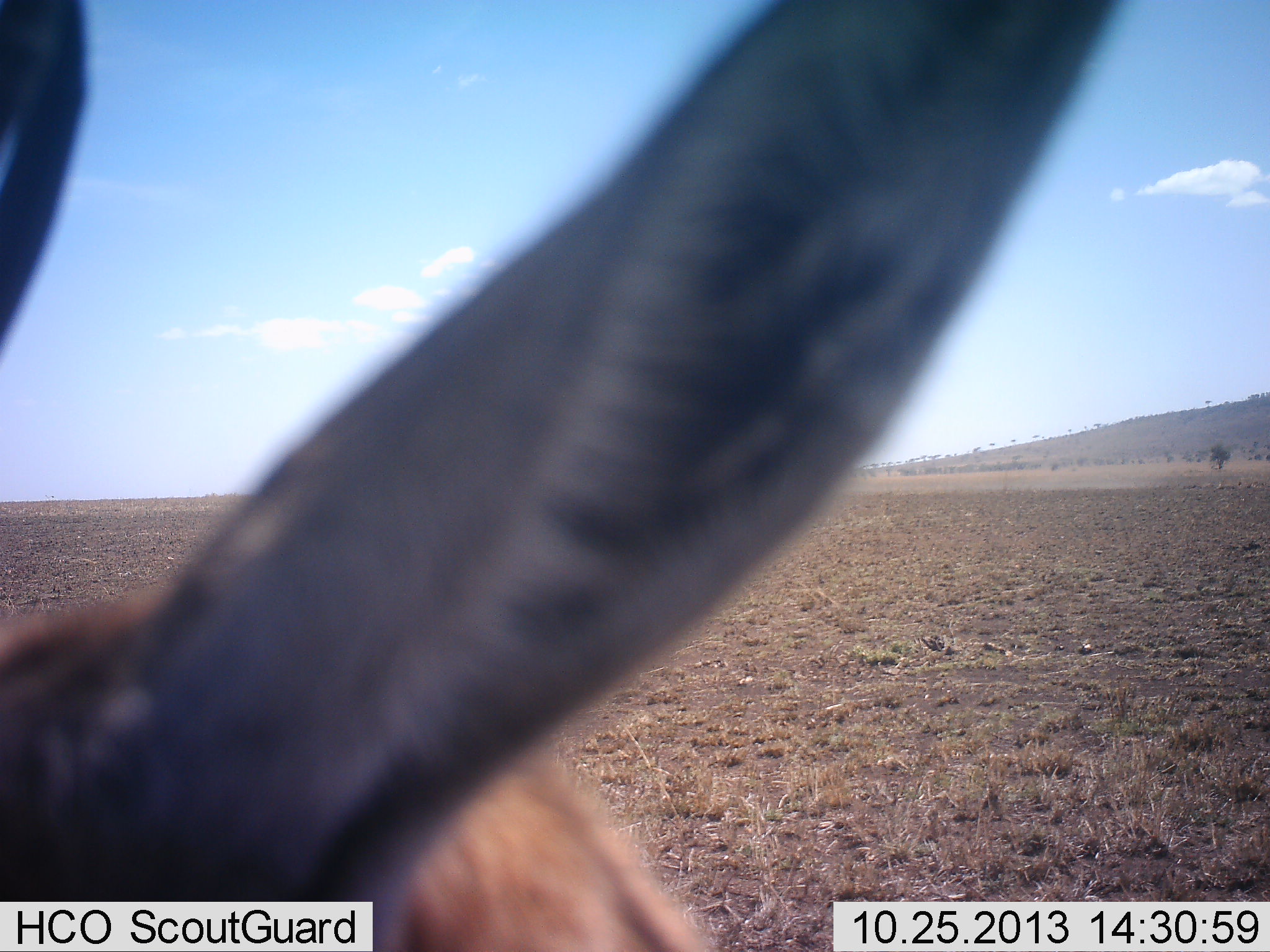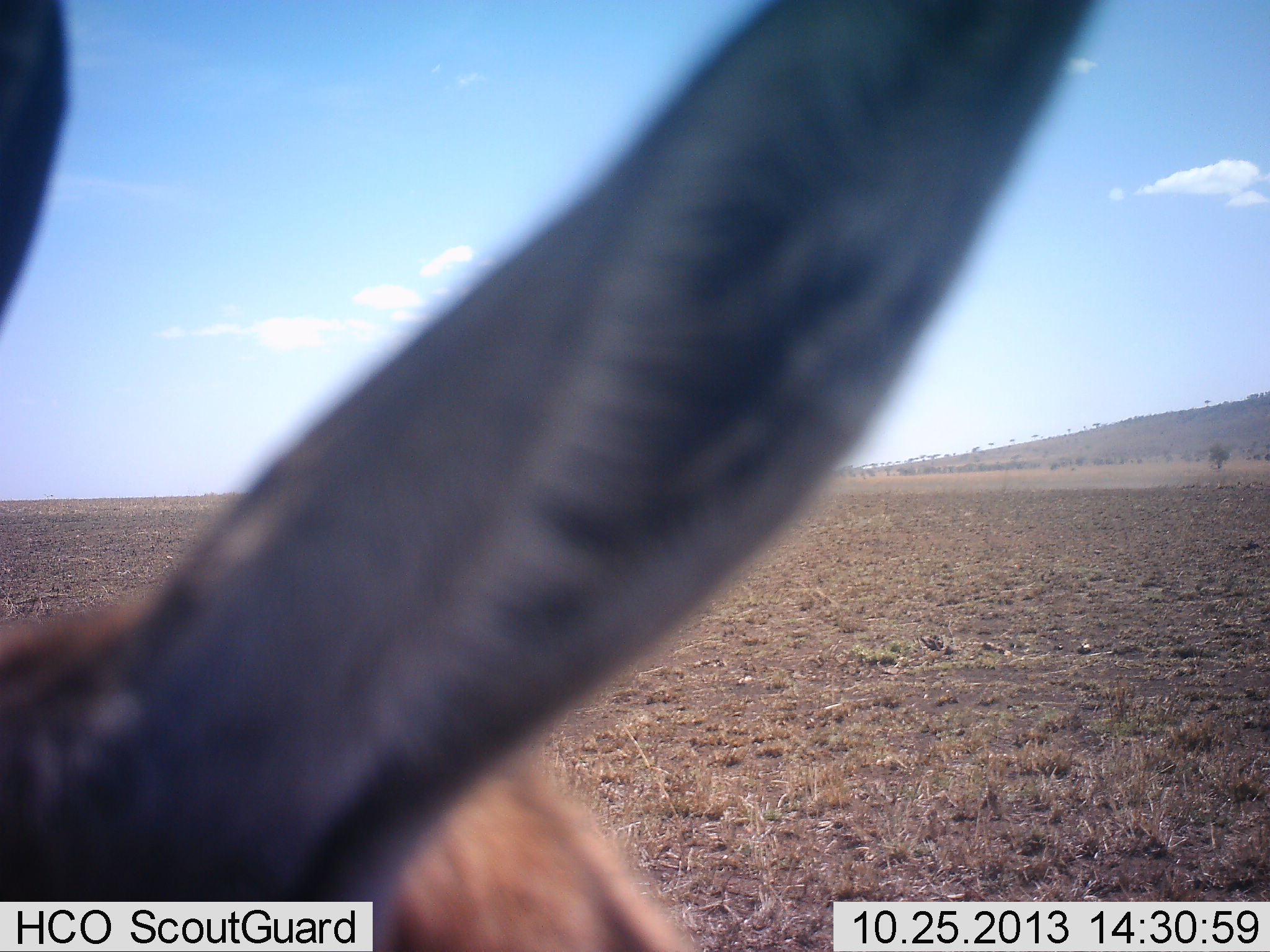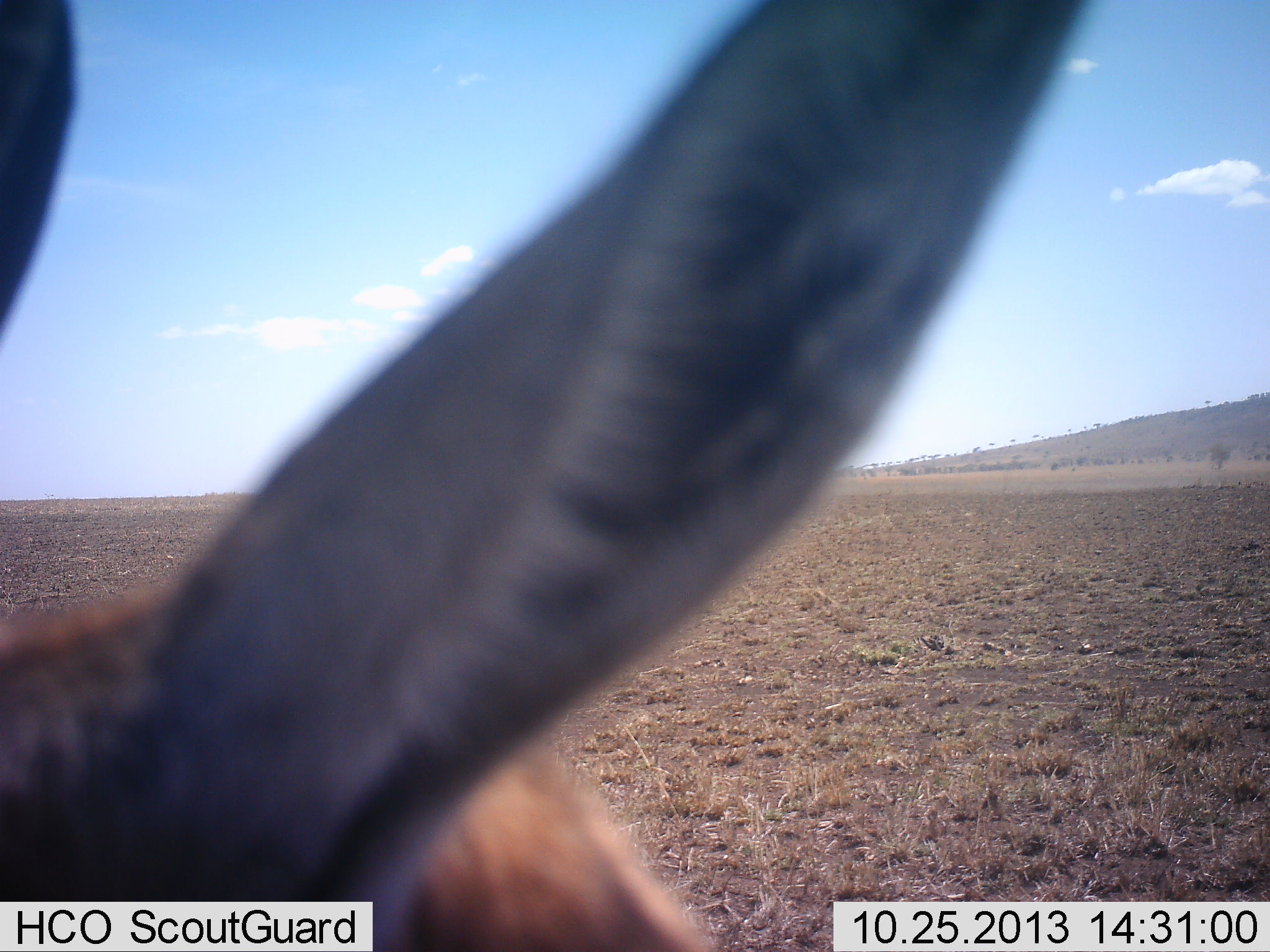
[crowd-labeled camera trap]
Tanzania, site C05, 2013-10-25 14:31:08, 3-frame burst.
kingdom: Animalia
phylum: Chordata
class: Mammalia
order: Artiodactyla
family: Bovidae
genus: Nanger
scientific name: Nanger granti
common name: grant's gazelle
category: gazellegrants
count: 1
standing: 80%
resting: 10%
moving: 20%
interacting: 0%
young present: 0%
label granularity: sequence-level